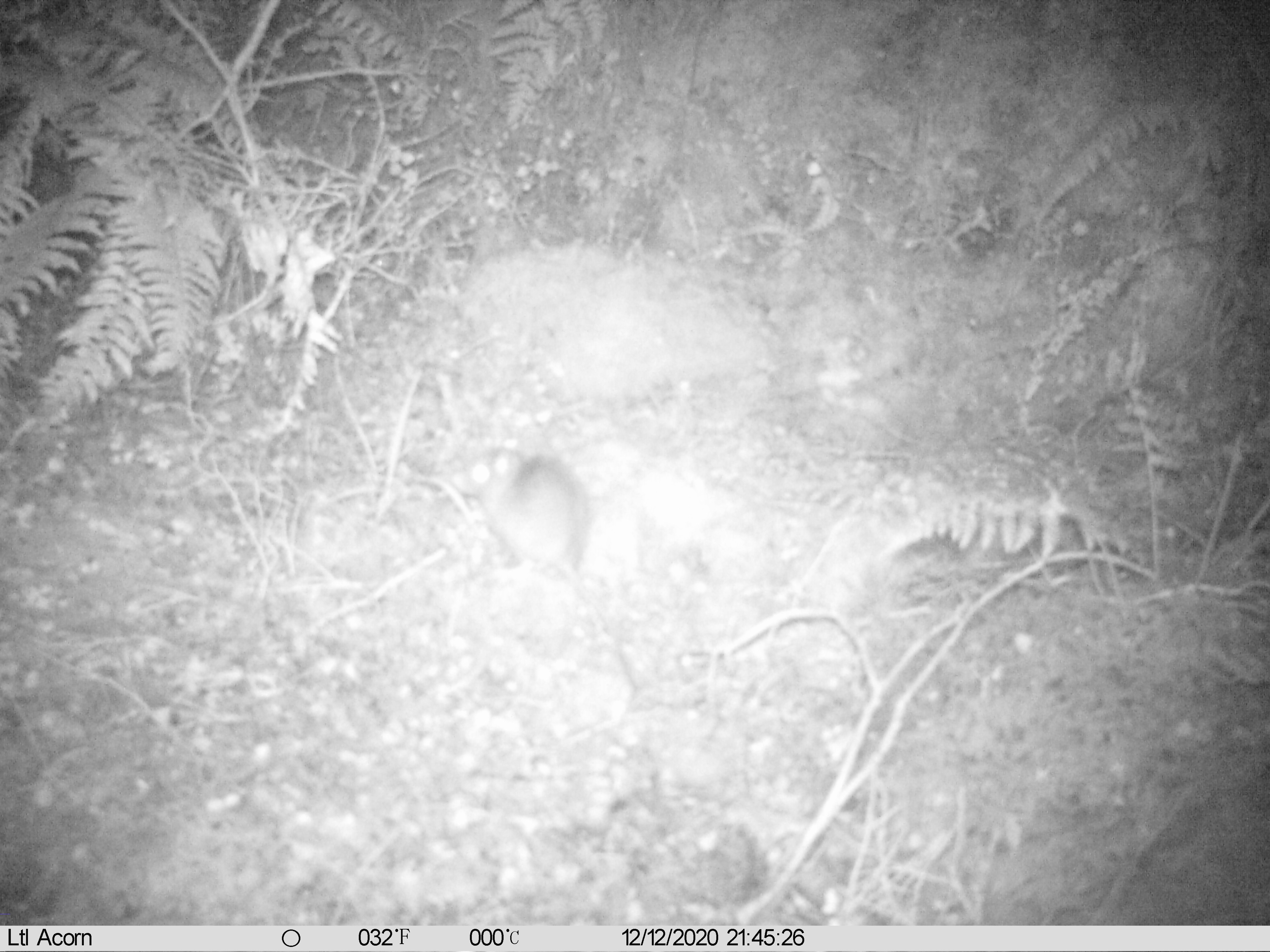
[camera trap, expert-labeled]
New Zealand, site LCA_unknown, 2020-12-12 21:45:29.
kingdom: Animalia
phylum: Chordata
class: Mammalia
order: Rodentia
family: Muridae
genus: Rattus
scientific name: Rattus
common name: rat